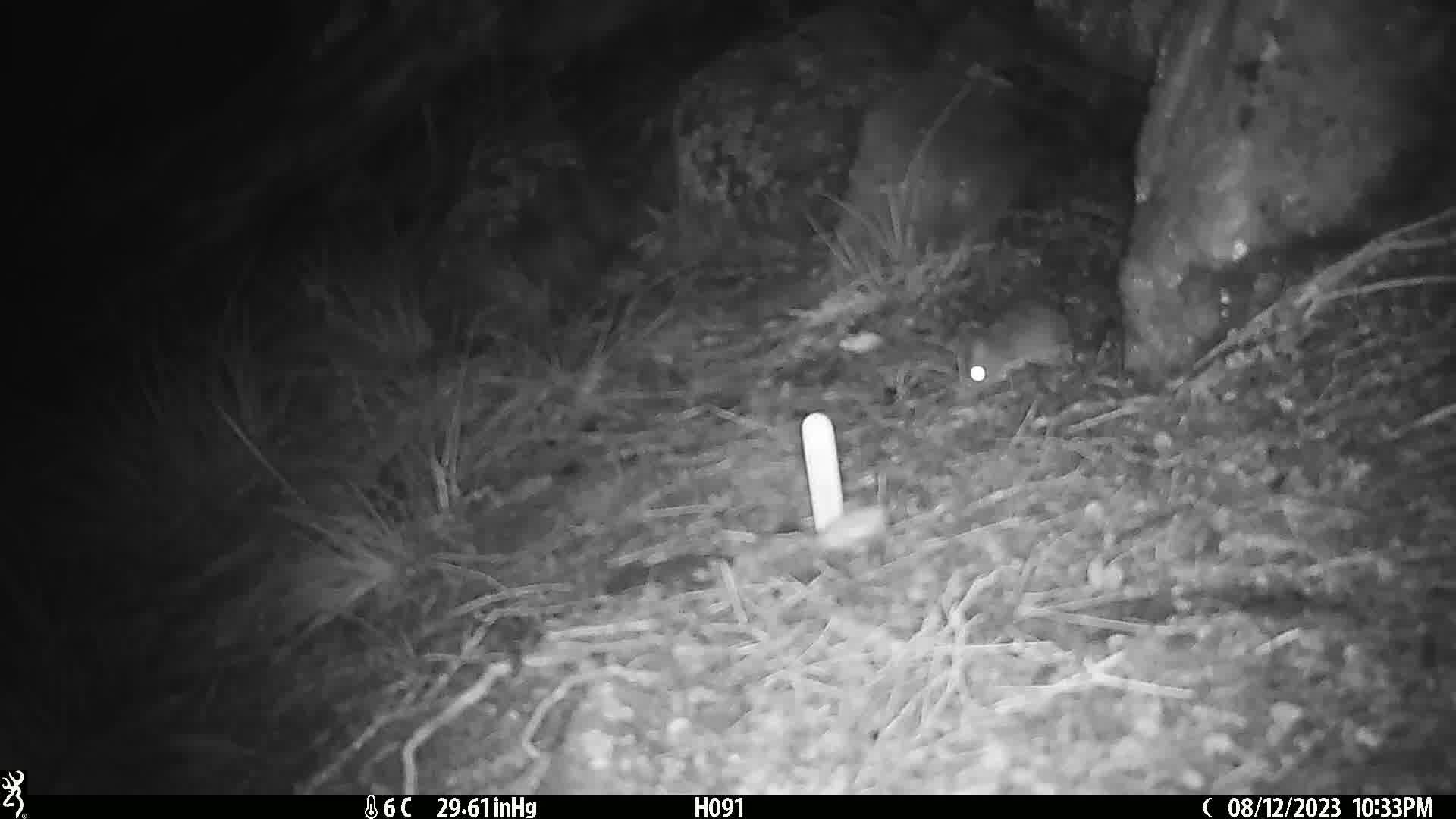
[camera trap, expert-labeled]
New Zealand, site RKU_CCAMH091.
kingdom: Animalia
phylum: Chordata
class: Mammalia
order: Rodentia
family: Muridae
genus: Rattus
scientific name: Rattus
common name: rat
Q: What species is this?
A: Rat (Rattus).